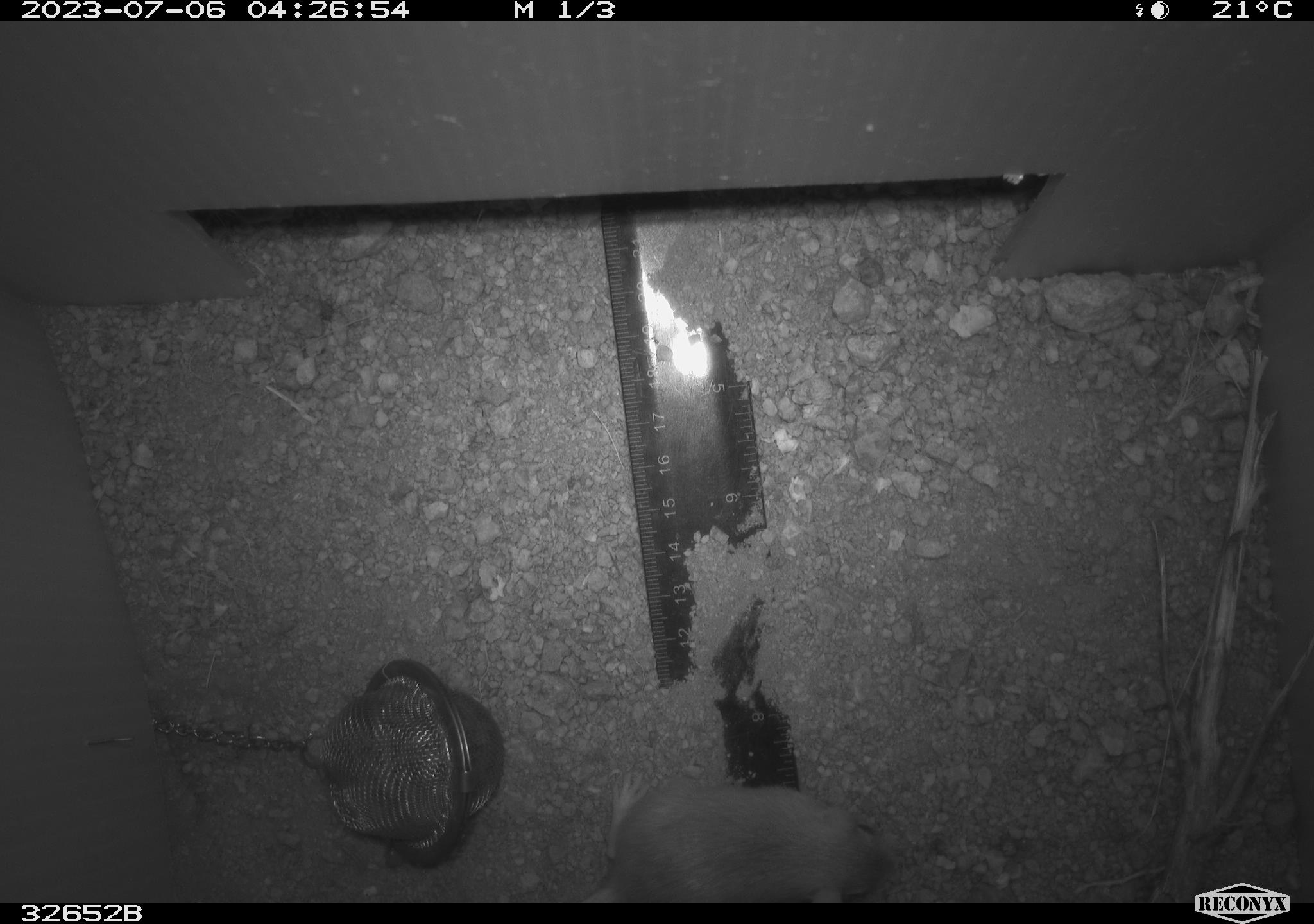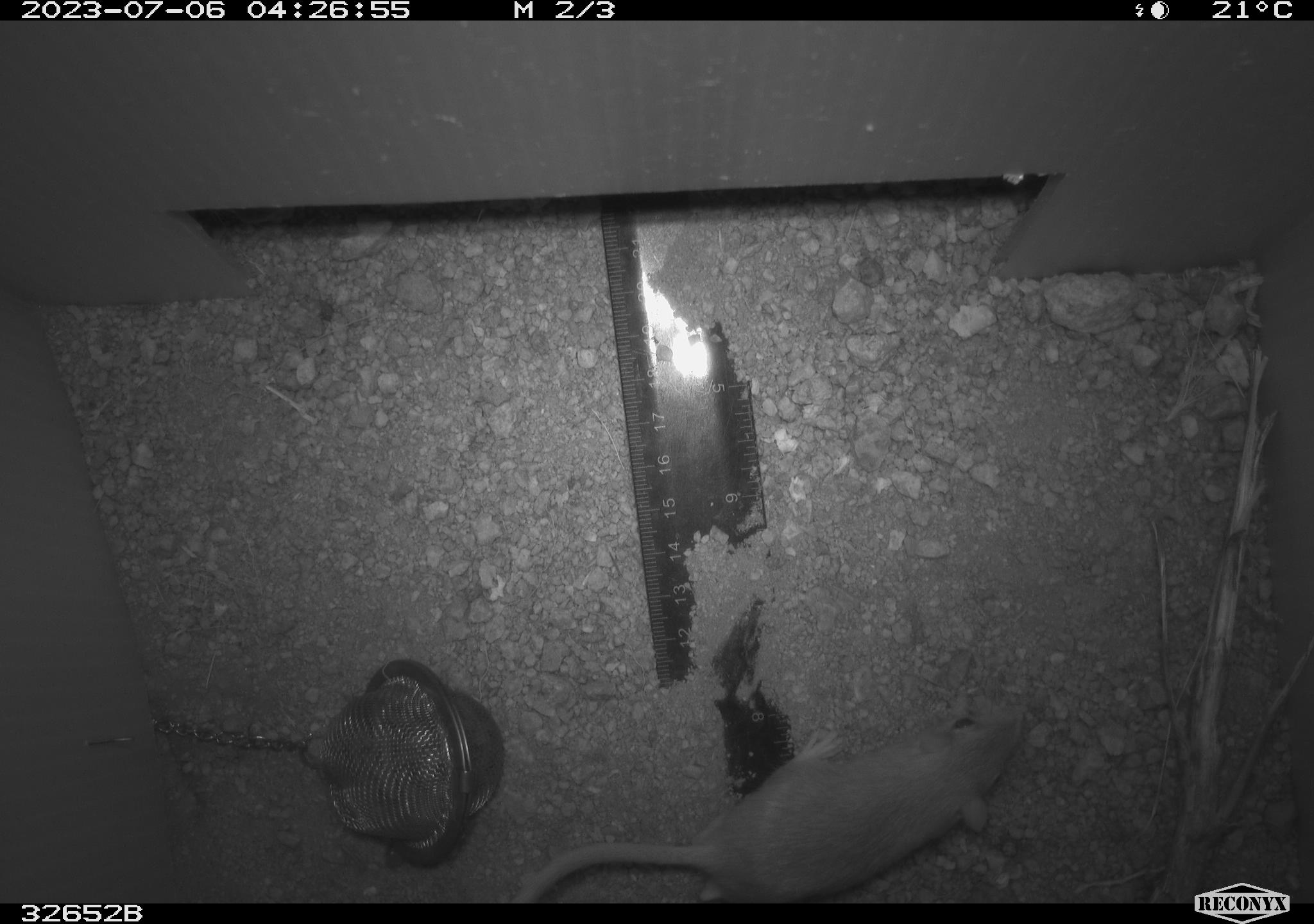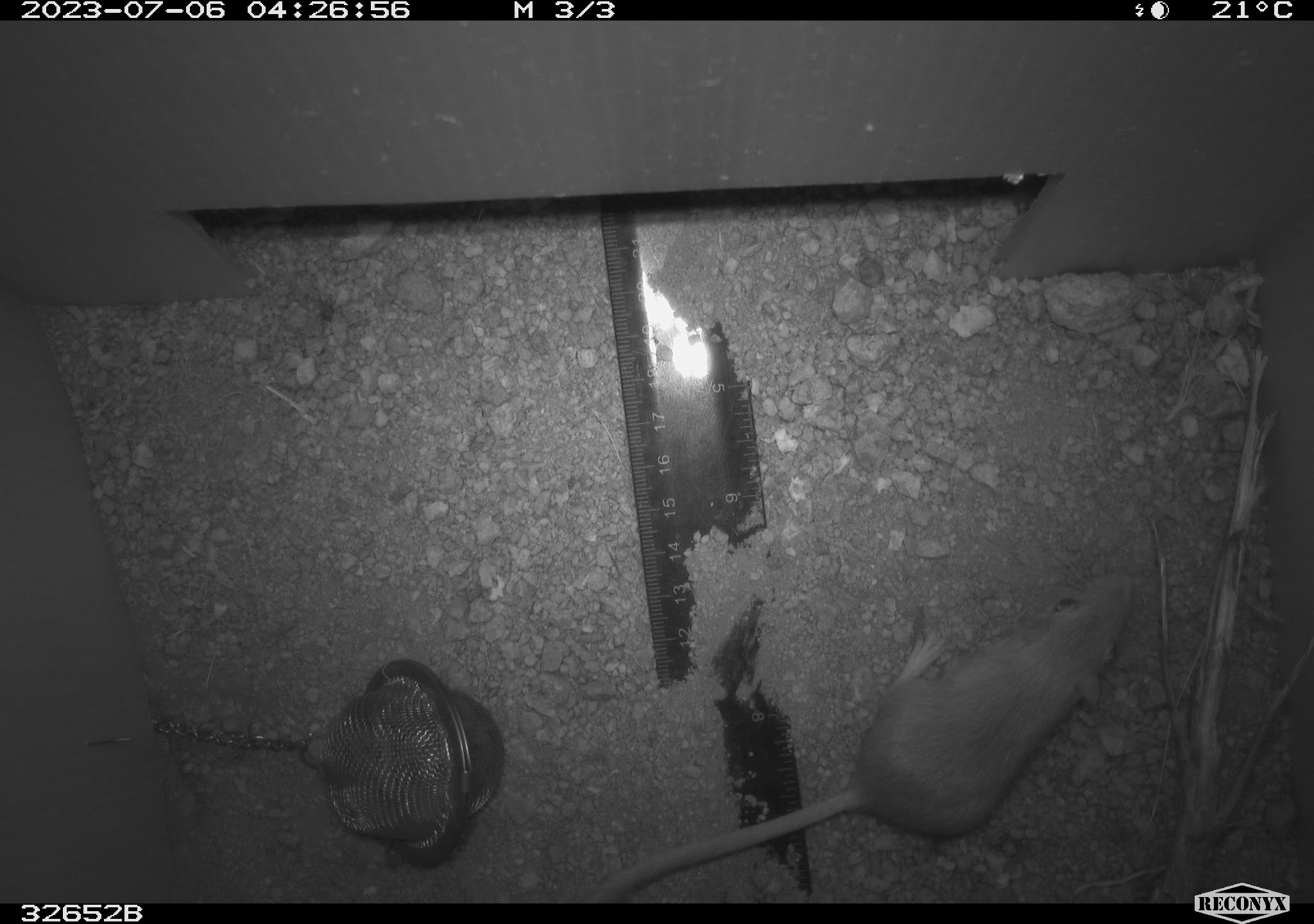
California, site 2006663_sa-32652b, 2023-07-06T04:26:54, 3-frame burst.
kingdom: Animalia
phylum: Chordata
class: Mammalia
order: Rodentia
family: Heteromyidae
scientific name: Heteromyidae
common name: kangaroo rats and pocket mice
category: heteromyidae family